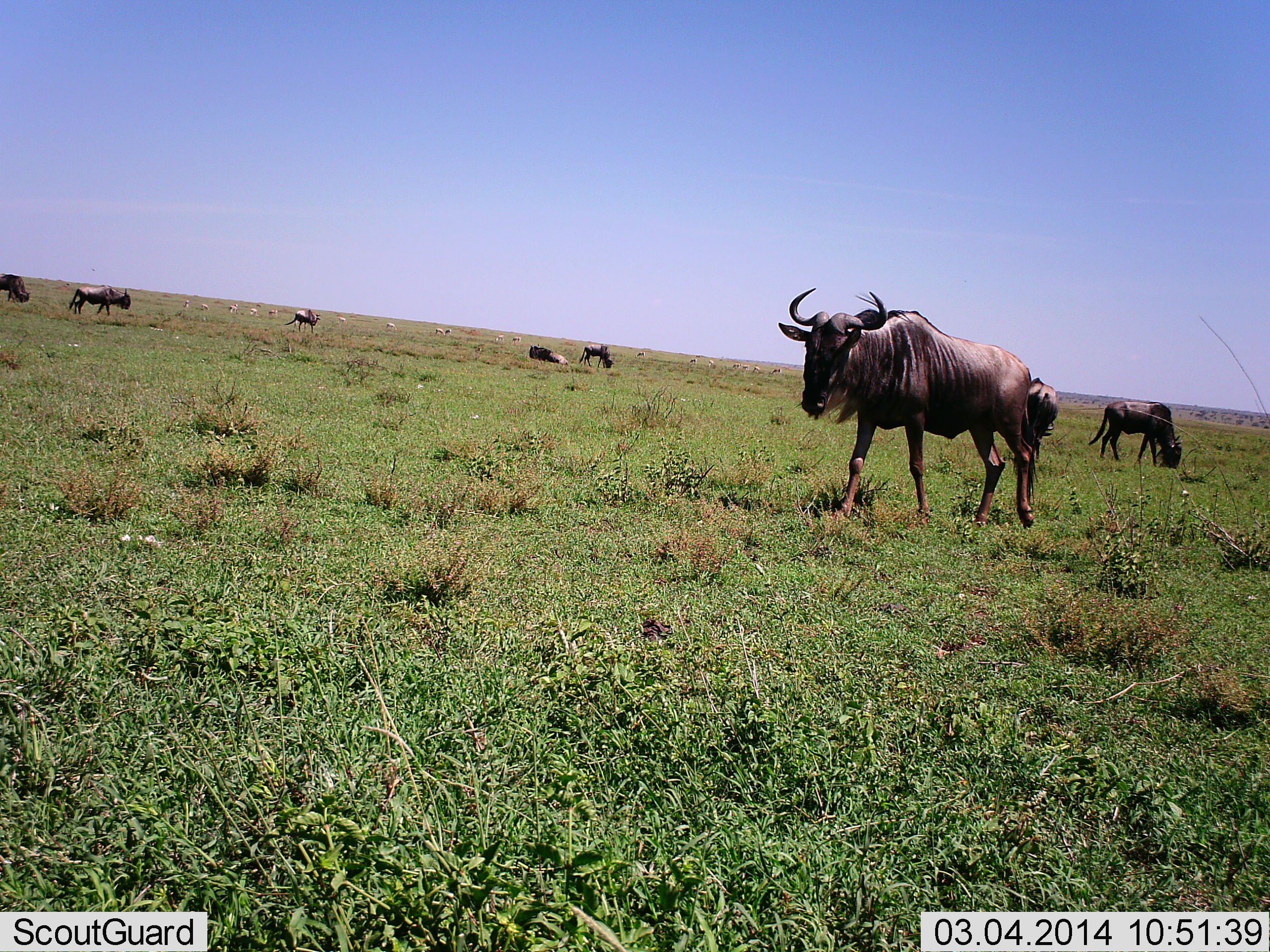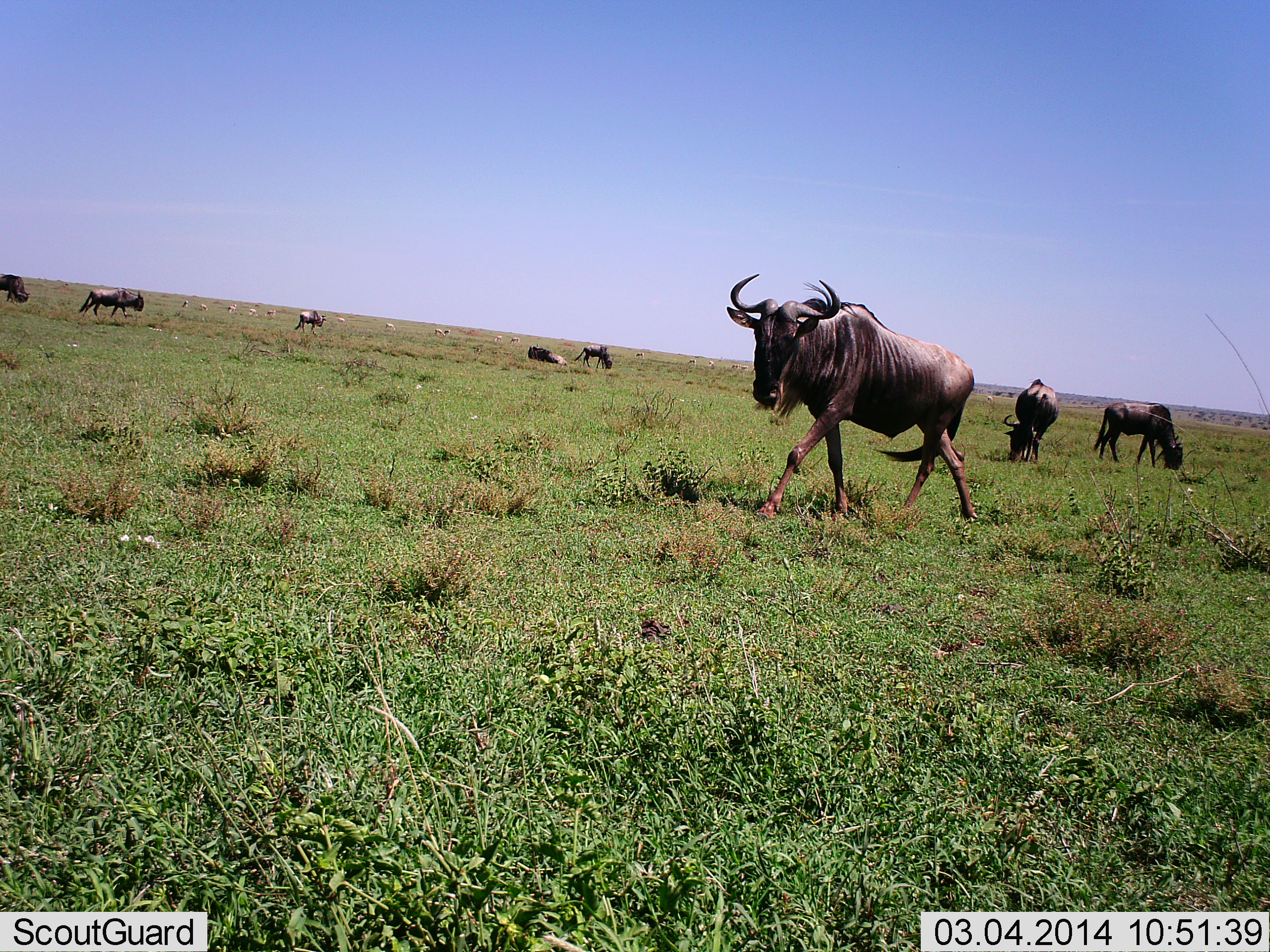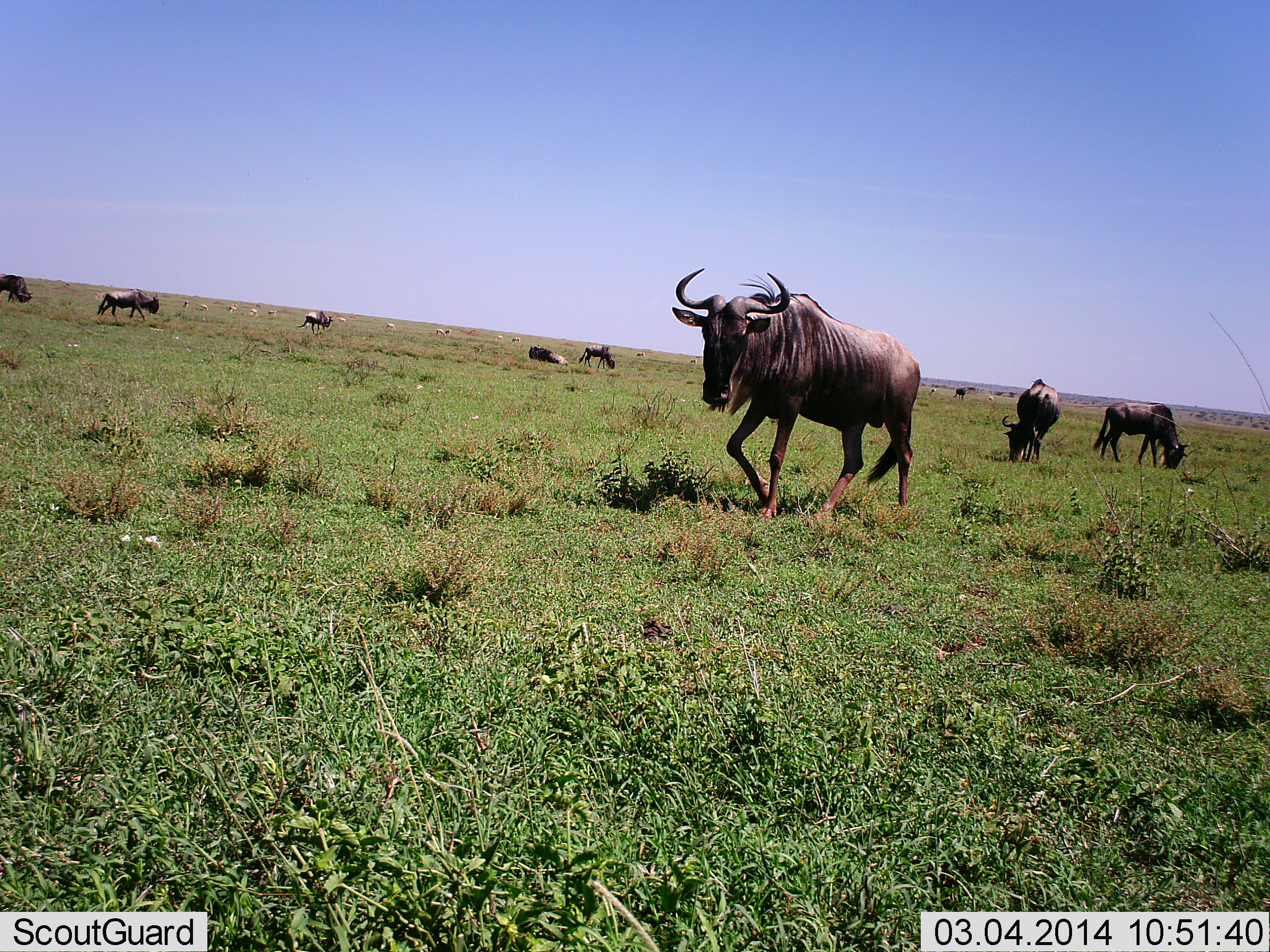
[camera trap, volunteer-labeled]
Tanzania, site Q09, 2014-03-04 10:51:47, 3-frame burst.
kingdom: Animalia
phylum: Chordata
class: Mammalia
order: Artiodactyla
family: Bovidae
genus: Connochaetes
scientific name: Connochaetes taurinus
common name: blue wildebeest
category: wildebeest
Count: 8.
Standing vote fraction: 45%.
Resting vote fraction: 36%.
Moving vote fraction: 64%.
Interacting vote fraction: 9%.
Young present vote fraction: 0%.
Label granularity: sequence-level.